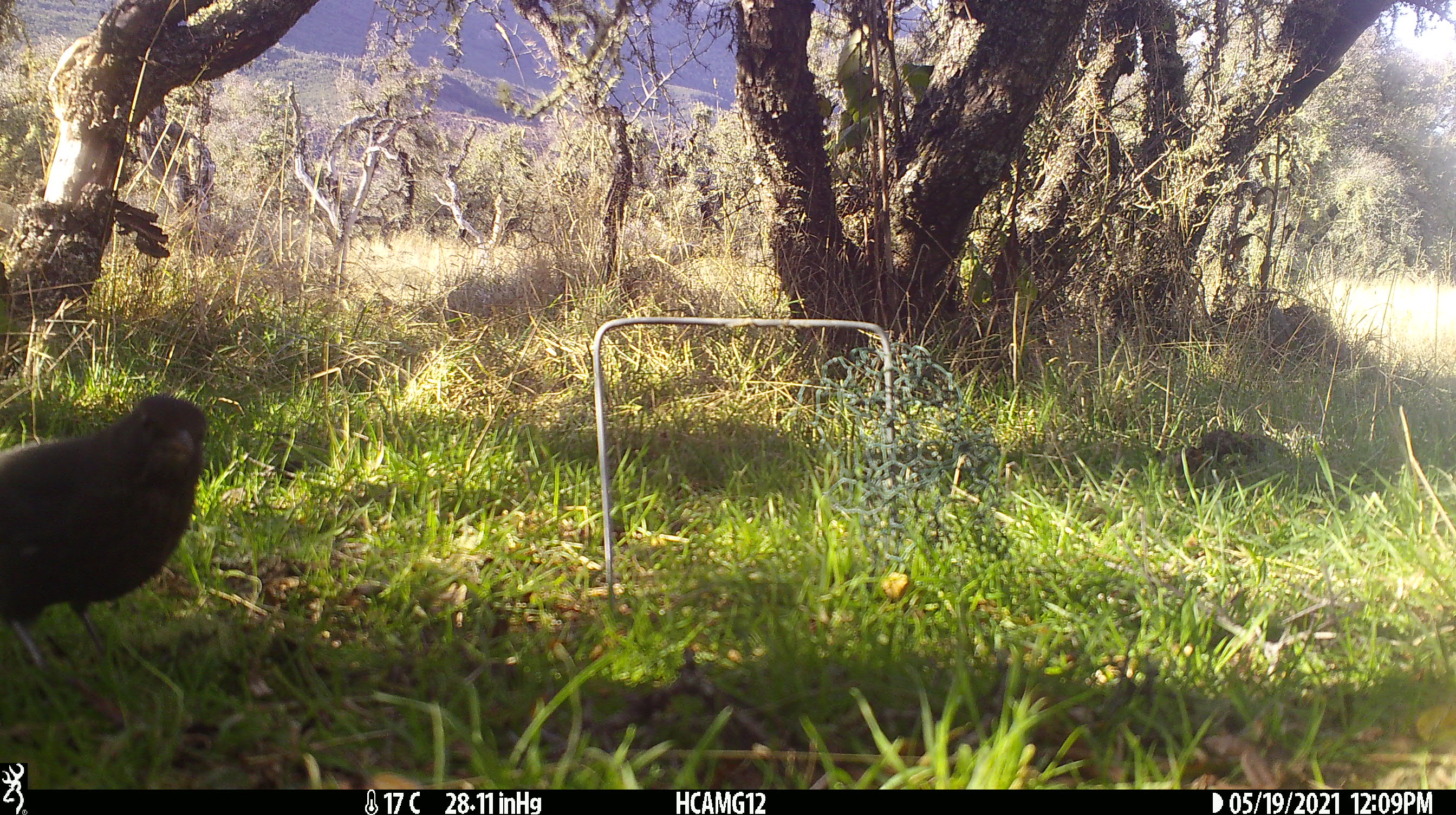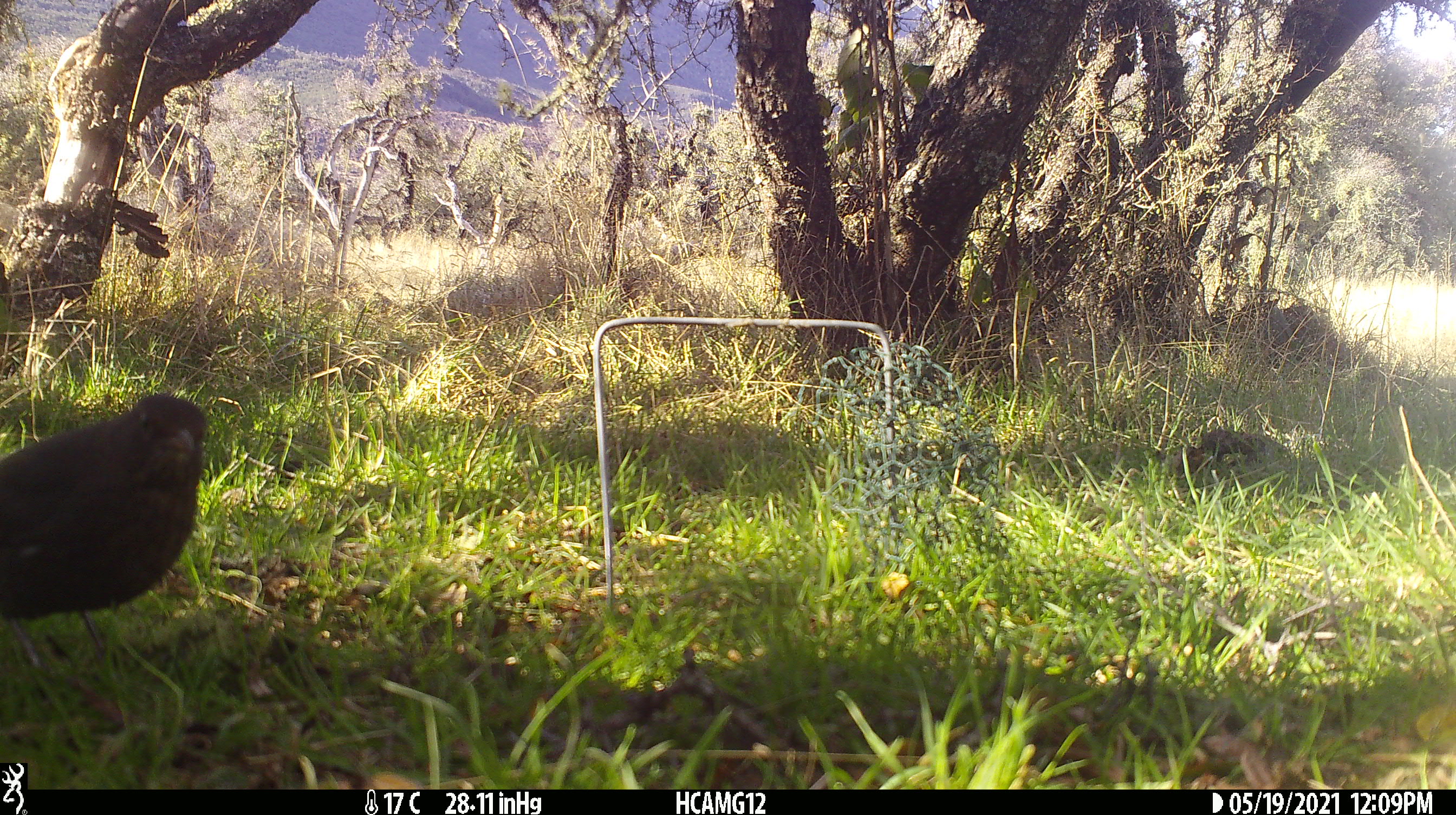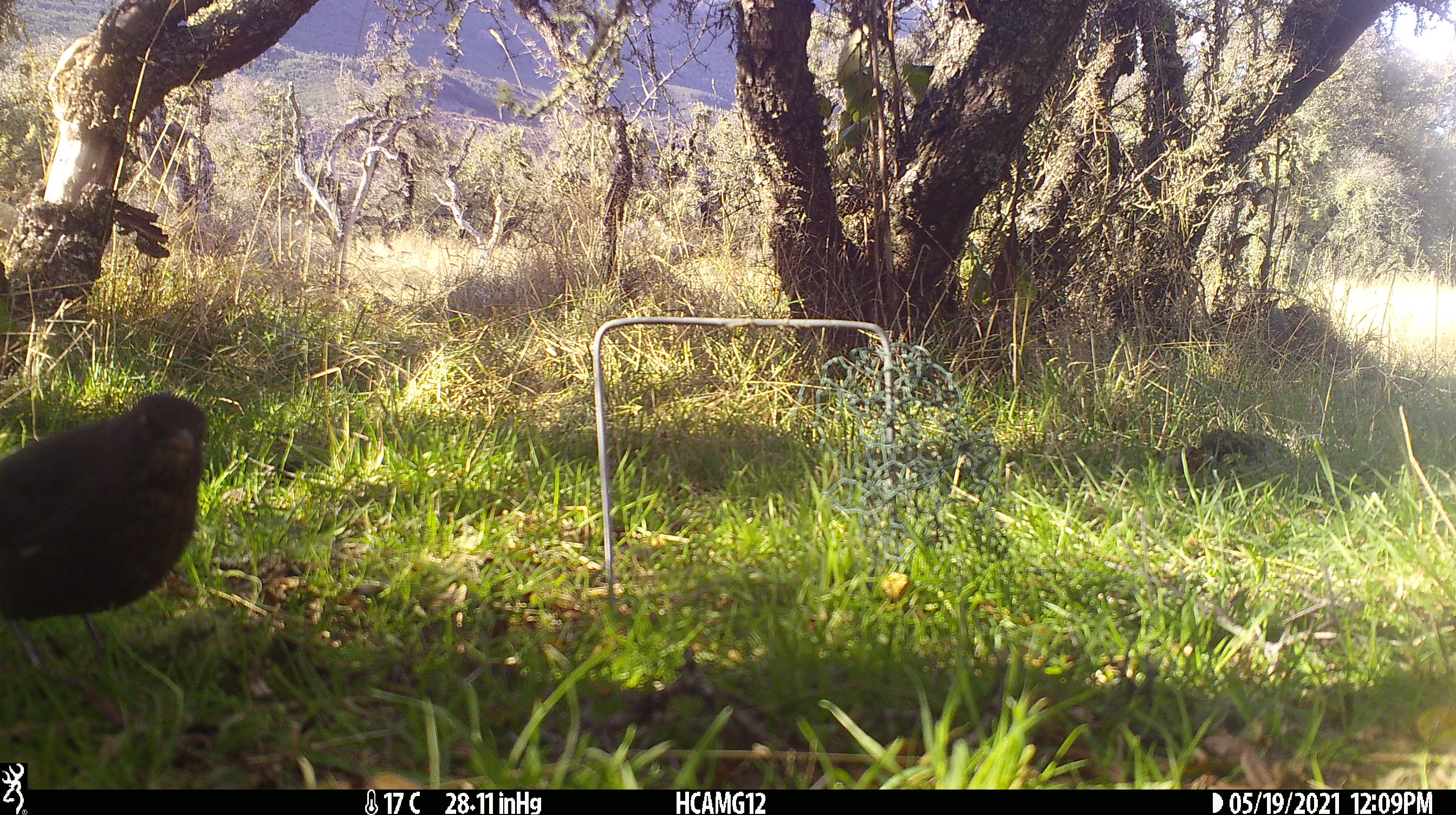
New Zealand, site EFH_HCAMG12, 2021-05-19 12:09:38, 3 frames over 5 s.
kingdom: Animalia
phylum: Chordata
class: Aves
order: Passeriformes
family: Turdidae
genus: Turdus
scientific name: Turdus merula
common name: eurasian blackbird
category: blackbird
Blackbird (eurasian blackbird) (Turdus merula).